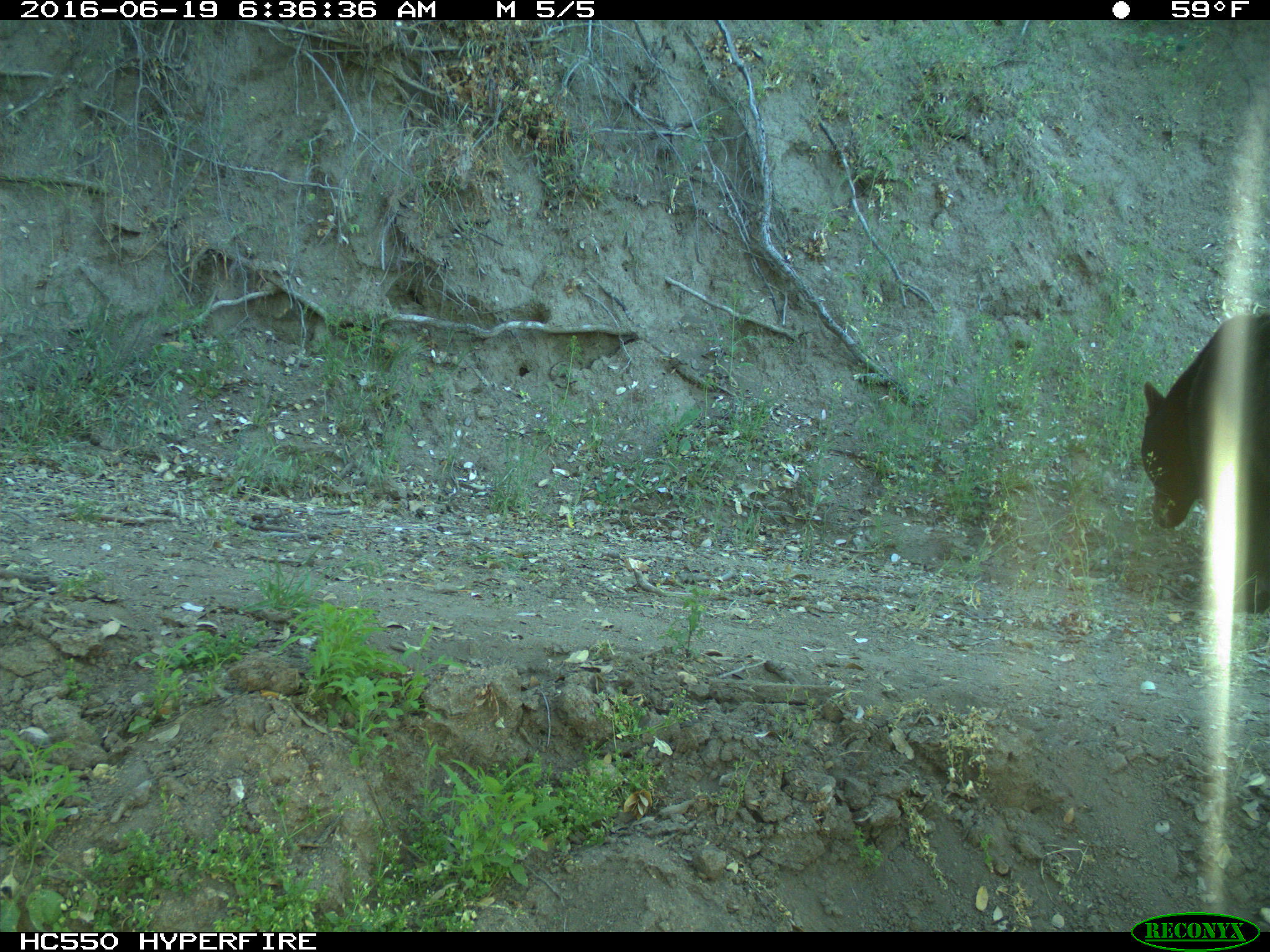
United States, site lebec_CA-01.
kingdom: Animalia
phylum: Chordata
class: Mammalia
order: Carnivora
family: Ursidae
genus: Ursus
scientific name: Ursus americanus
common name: american black bear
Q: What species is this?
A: Ursus americanus (american black bear).